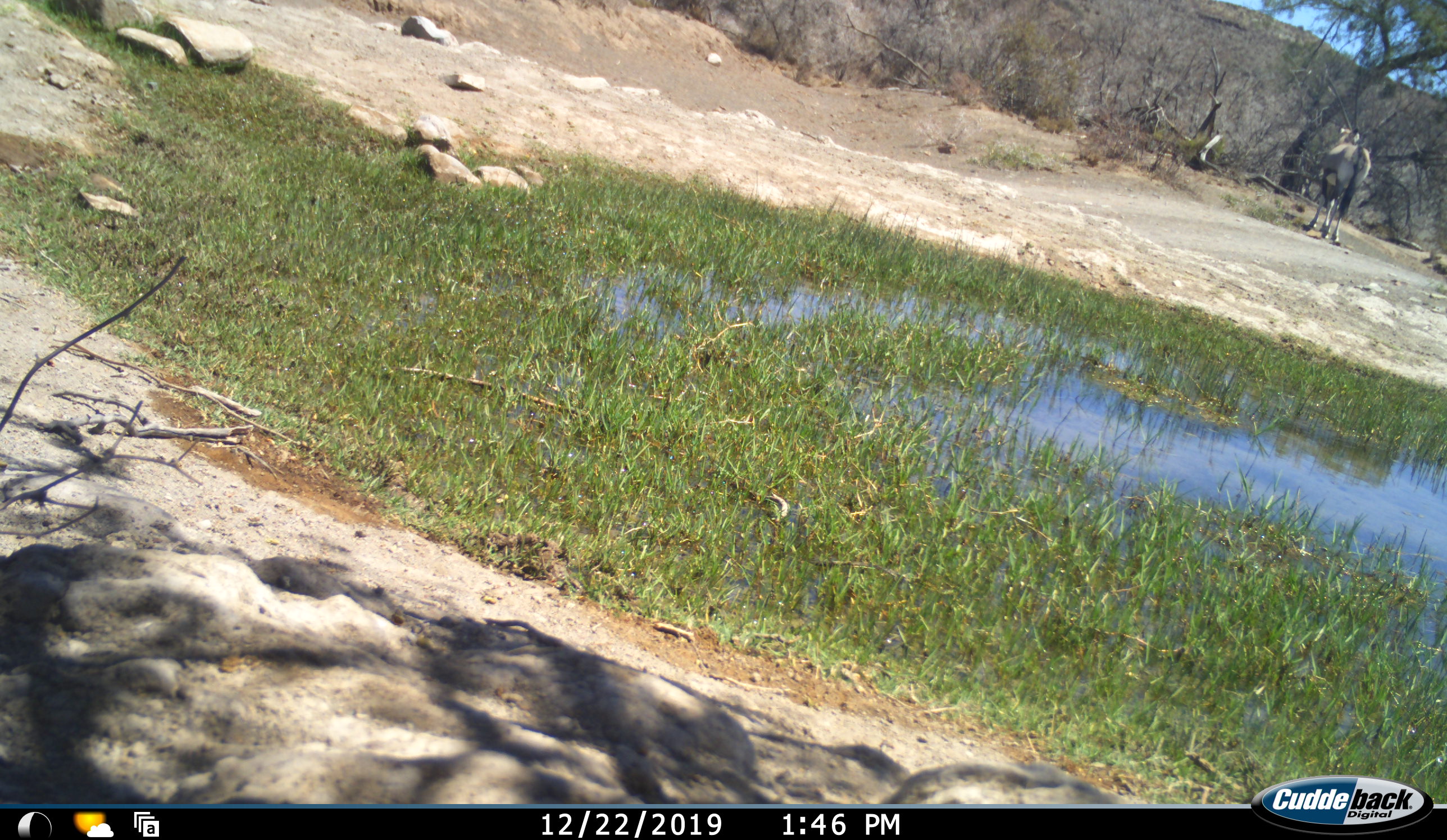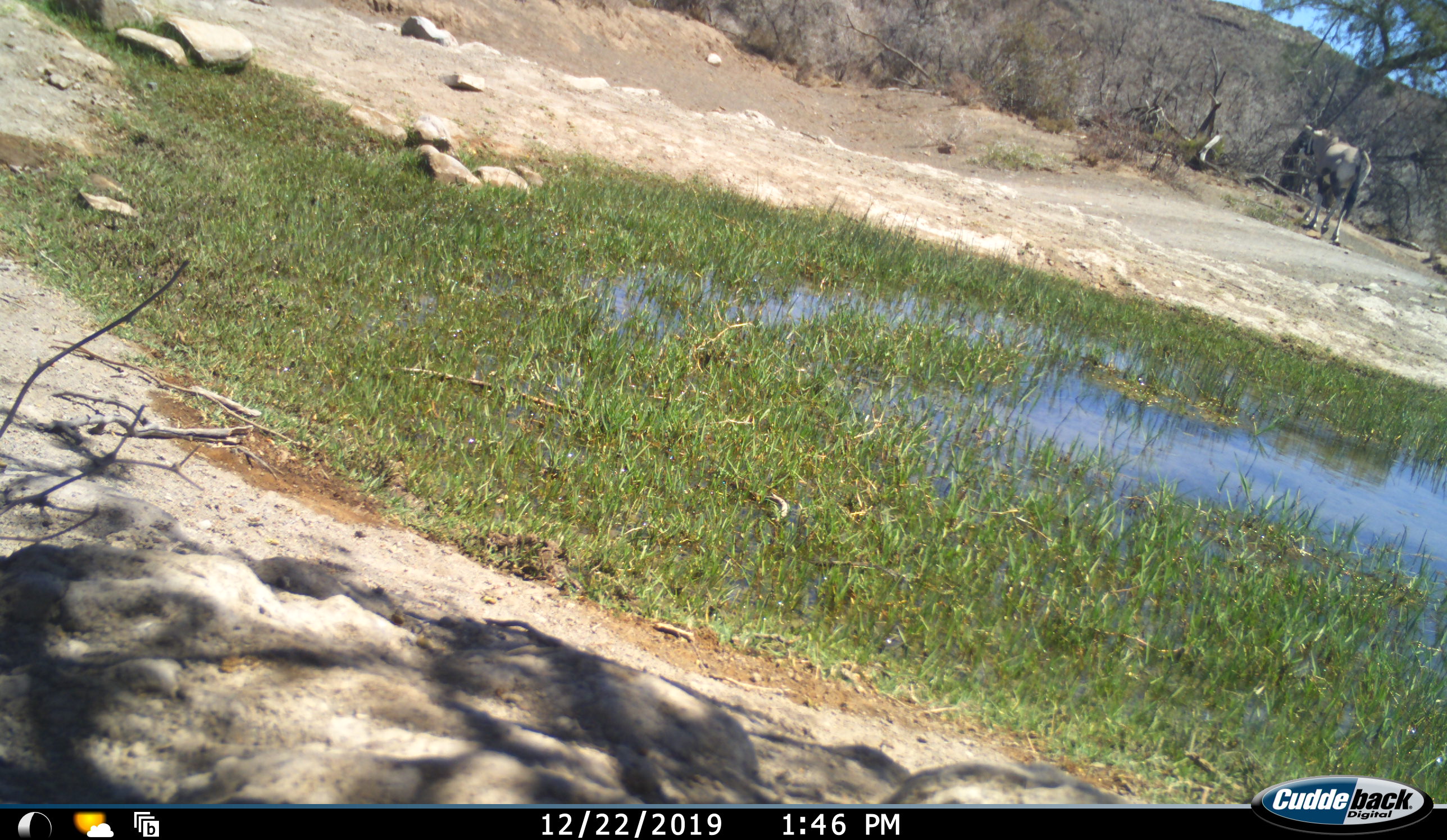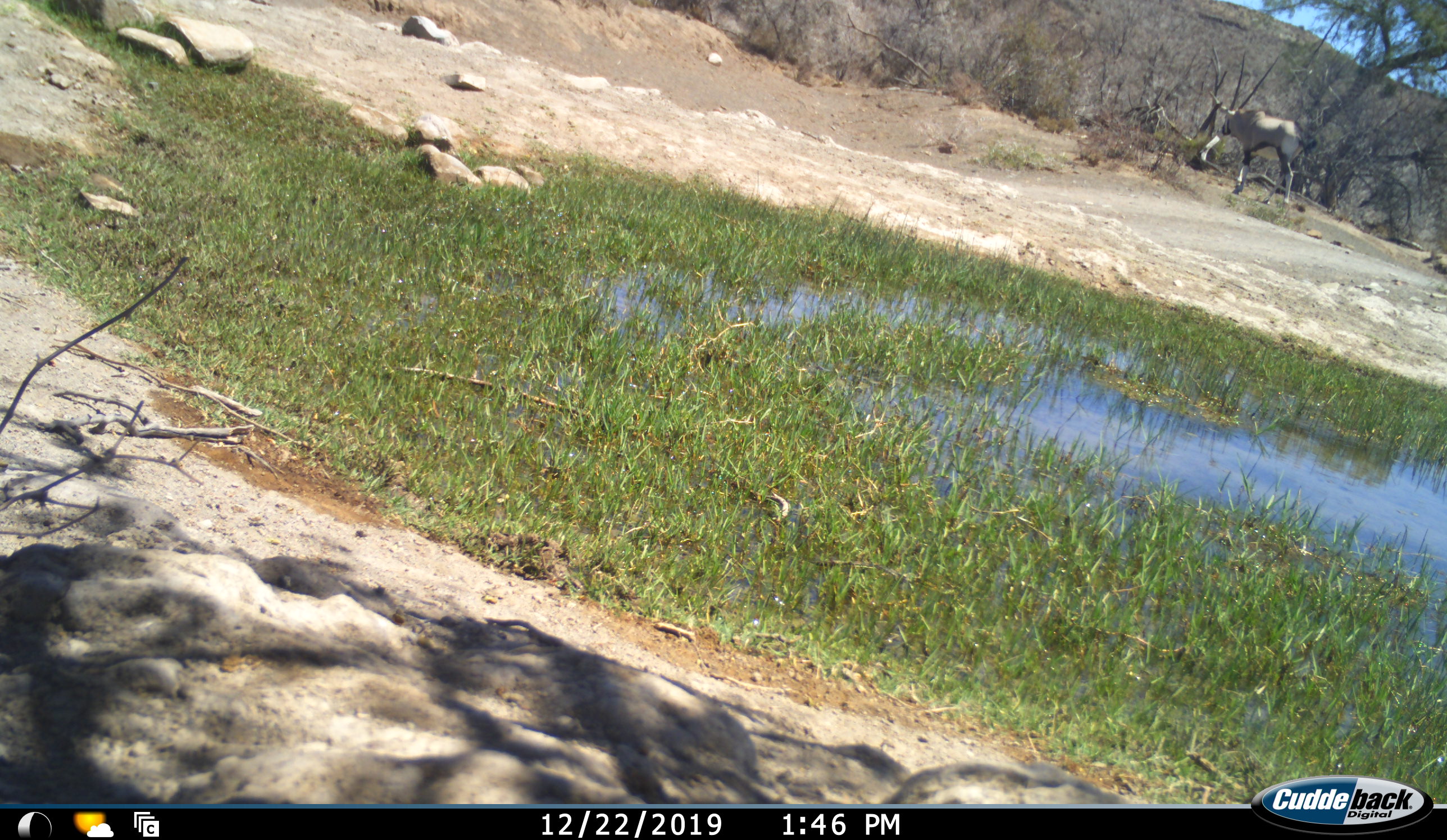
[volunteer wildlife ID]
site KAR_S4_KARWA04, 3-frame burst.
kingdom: Animalia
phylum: Chordata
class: Mammalia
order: Artiodactyla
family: Bovidae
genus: Oryx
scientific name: Oryx gazella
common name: gemsbok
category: oryx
Oryx (gemsbok) (Oryx gazella), count 1. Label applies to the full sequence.